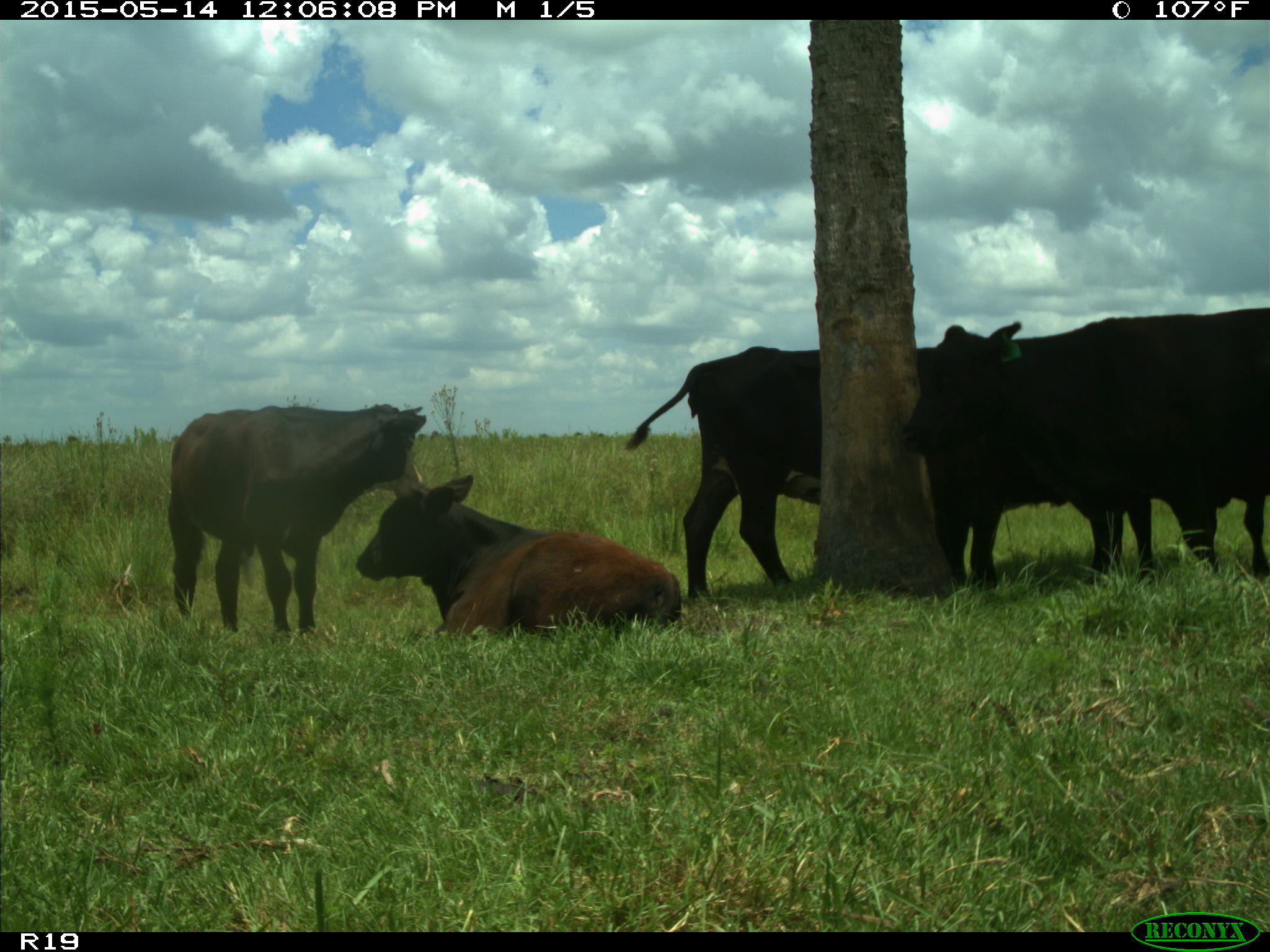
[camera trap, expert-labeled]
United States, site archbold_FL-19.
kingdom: Animalia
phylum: Chordata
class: Mammalia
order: Artiodactyla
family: Bovidae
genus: Bos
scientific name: Bos taurus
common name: domestic cow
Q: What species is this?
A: Bos taurus (domestic cow).